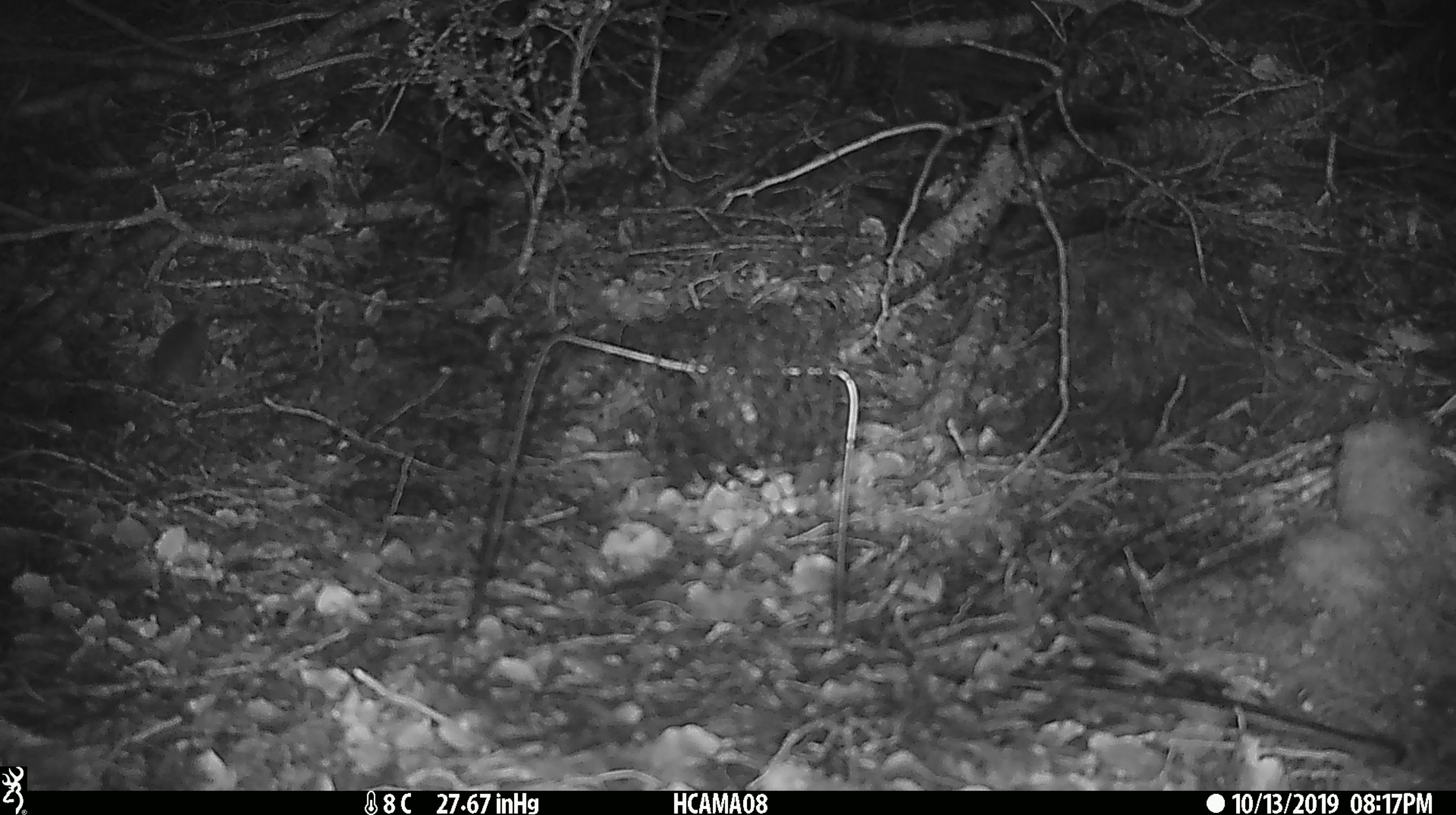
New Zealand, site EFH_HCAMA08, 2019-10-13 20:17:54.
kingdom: Animalia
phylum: Chordata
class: Mammalia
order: Rodentia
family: Muridae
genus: Mus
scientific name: Mus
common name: mouse